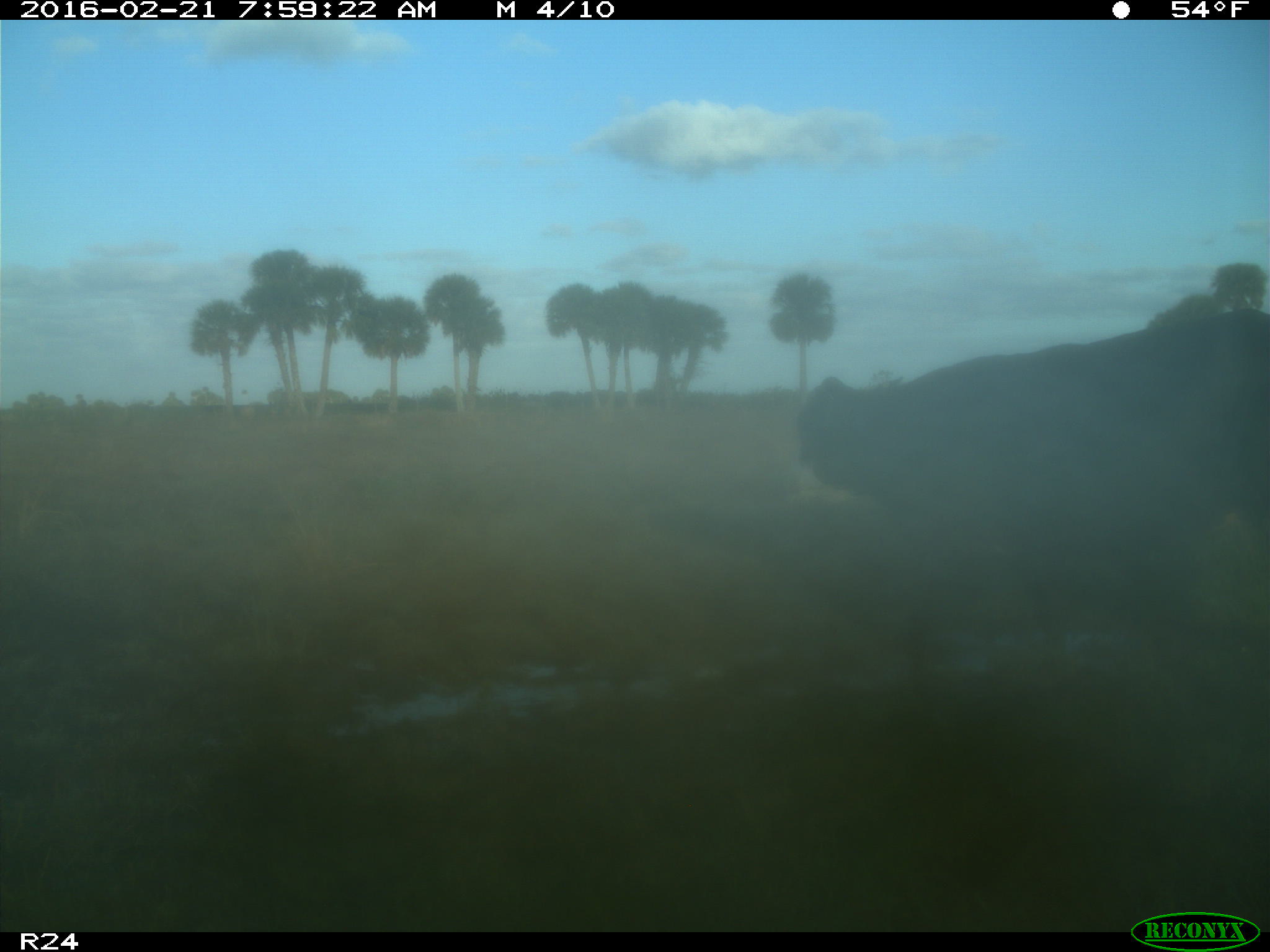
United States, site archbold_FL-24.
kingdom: Animalia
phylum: Chordata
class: Mammalia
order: Artiodactyla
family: Bovidae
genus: Bos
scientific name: Bos taurus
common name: domestic cow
Bos taurus (domestic cow).